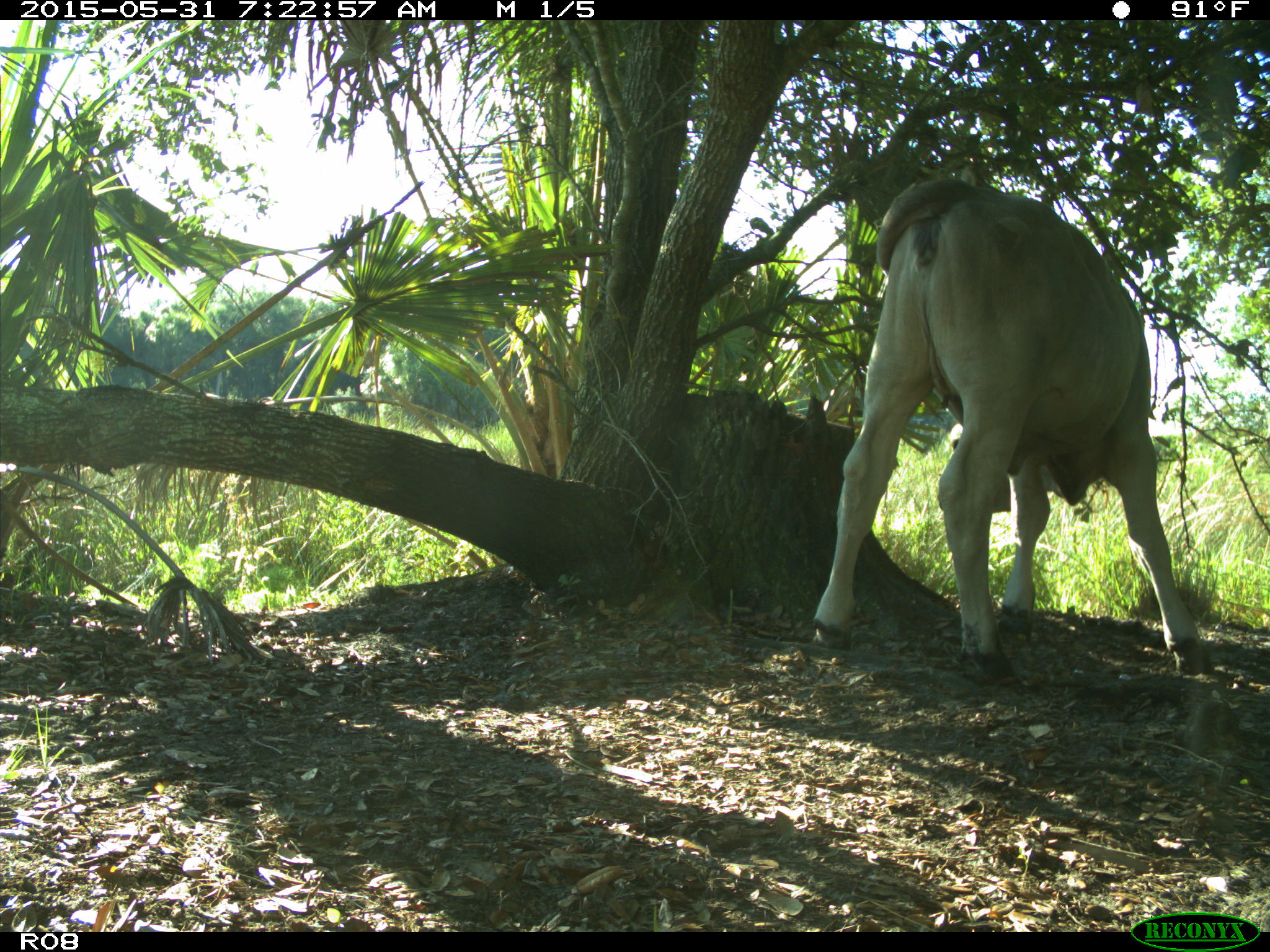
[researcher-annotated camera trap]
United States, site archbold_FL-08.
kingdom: Animalia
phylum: Chordata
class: Mammalia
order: Artiodactyla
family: Bovidae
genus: Bos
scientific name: Bos taurus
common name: domestic cow